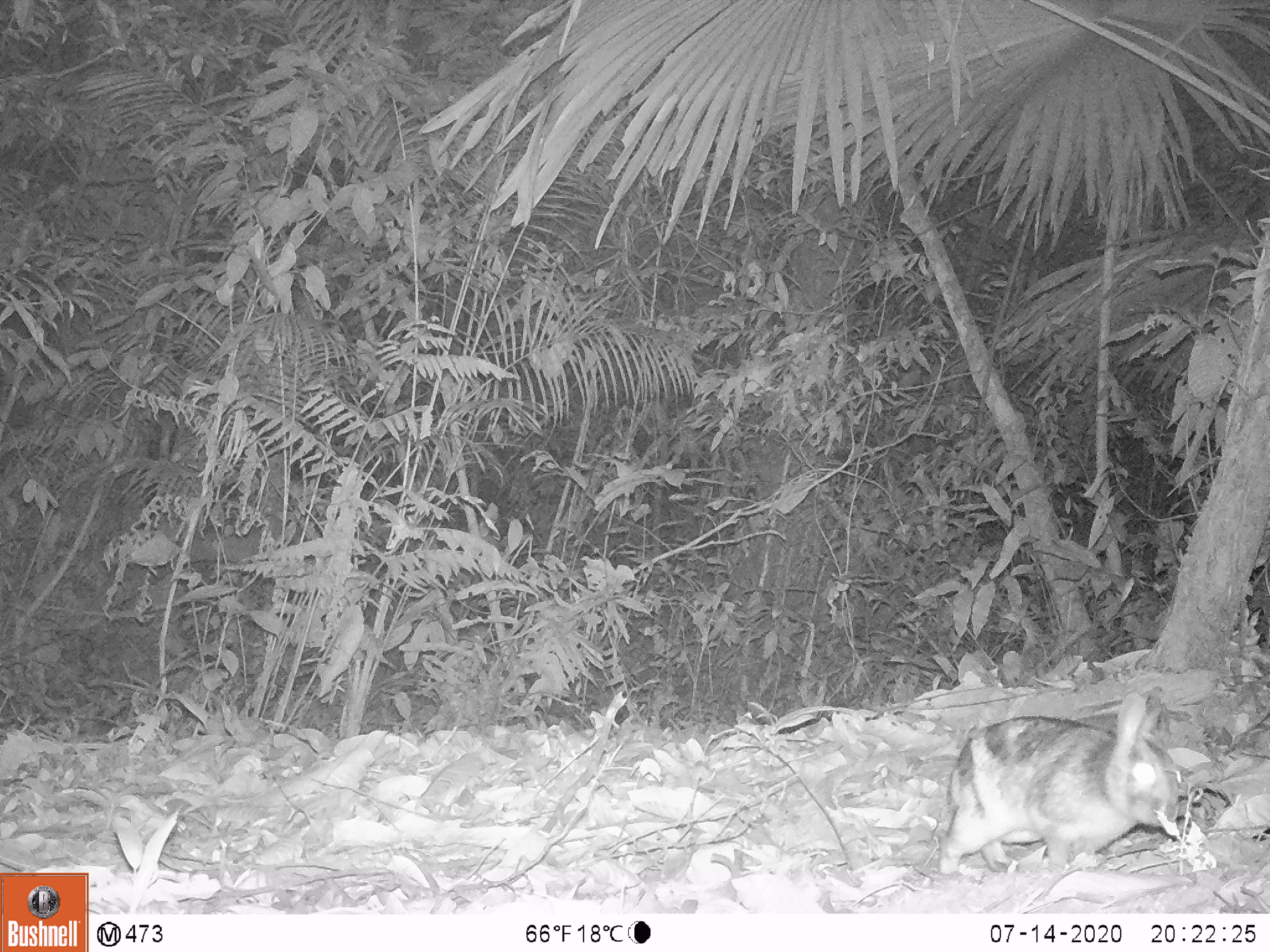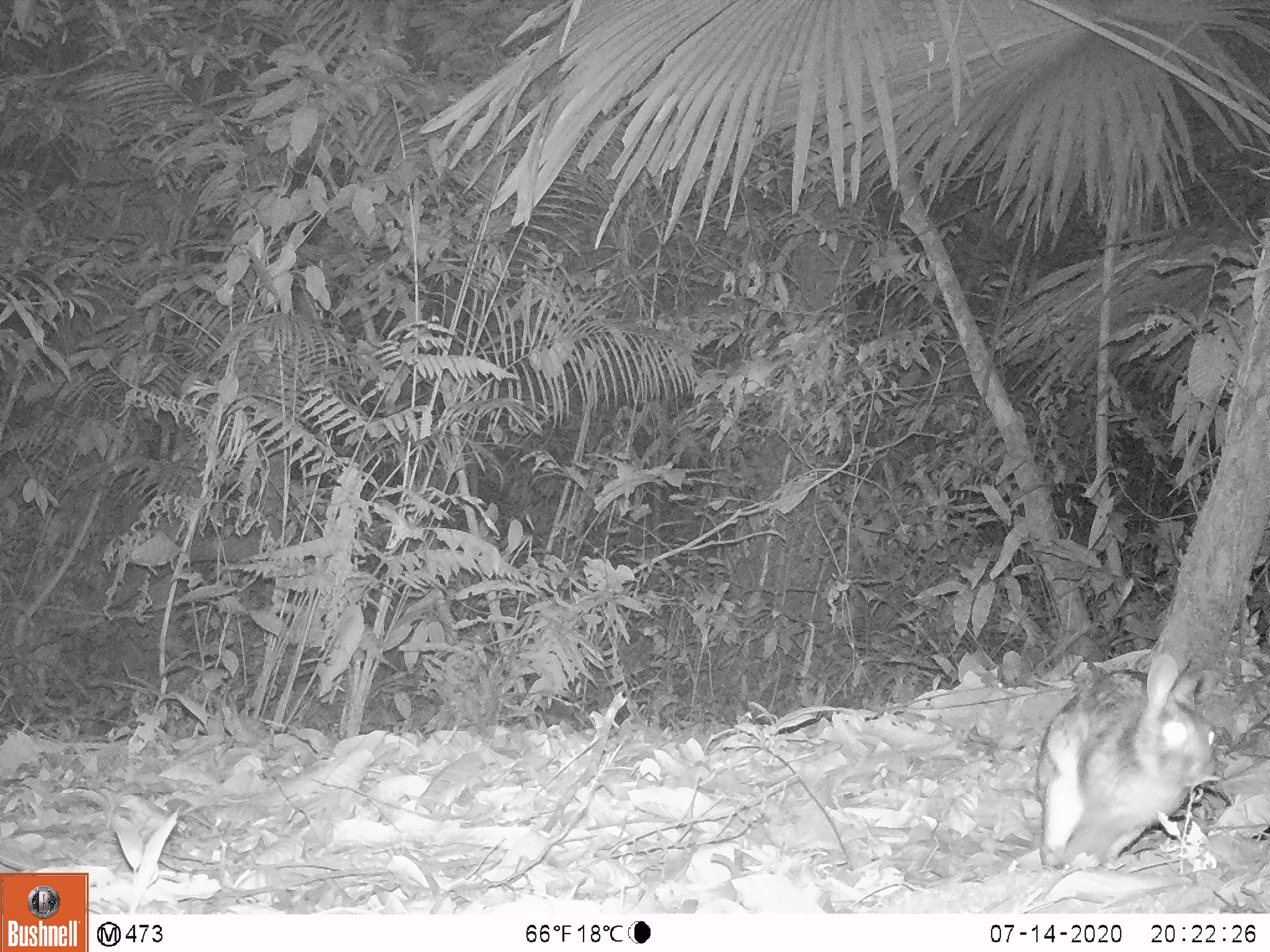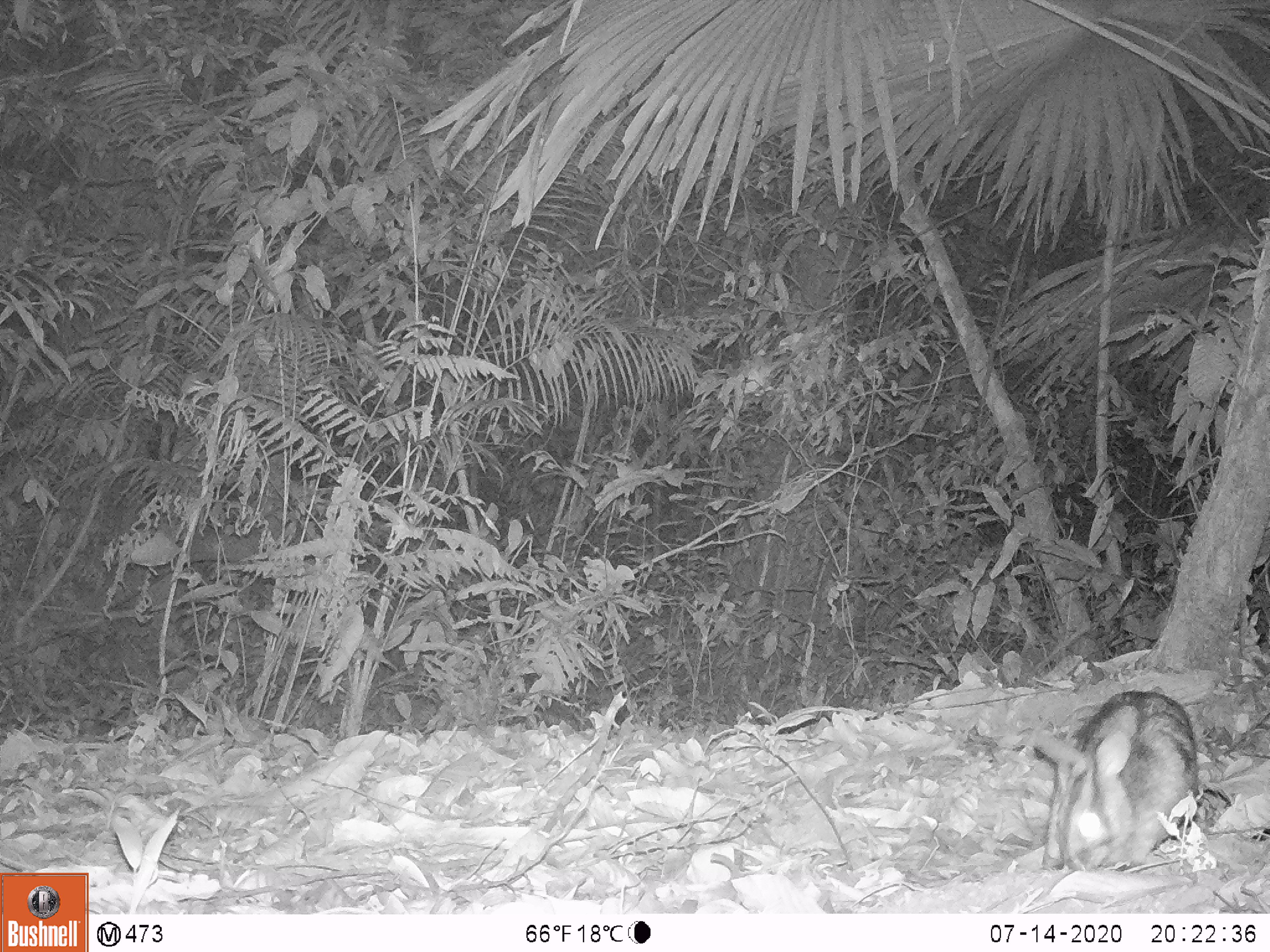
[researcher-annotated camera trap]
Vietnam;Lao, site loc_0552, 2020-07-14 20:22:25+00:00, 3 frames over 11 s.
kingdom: Animalia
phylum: Chordata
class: Mammalia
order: Lagomorpha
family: Leporidae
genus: Nesolagus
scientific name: Nesolagus timminsi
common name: annamite striped rabbit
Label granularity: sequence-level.